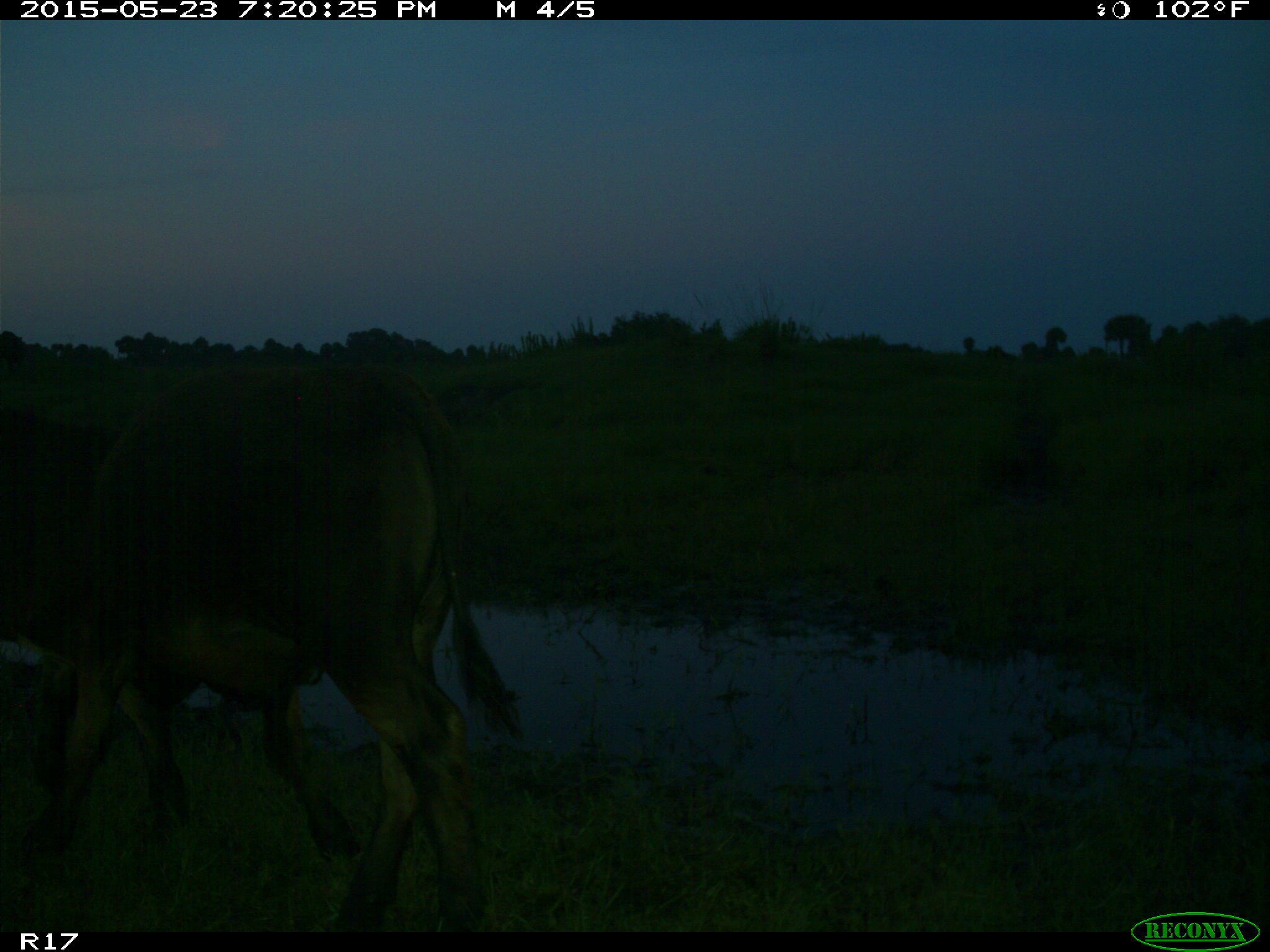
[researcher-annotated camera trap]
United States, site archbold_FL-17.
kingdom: Animalia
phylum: Chordata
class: Mammalia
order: Artiodactyla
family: Bovidae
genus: Bos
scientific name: Bos taurus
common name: domestic cow